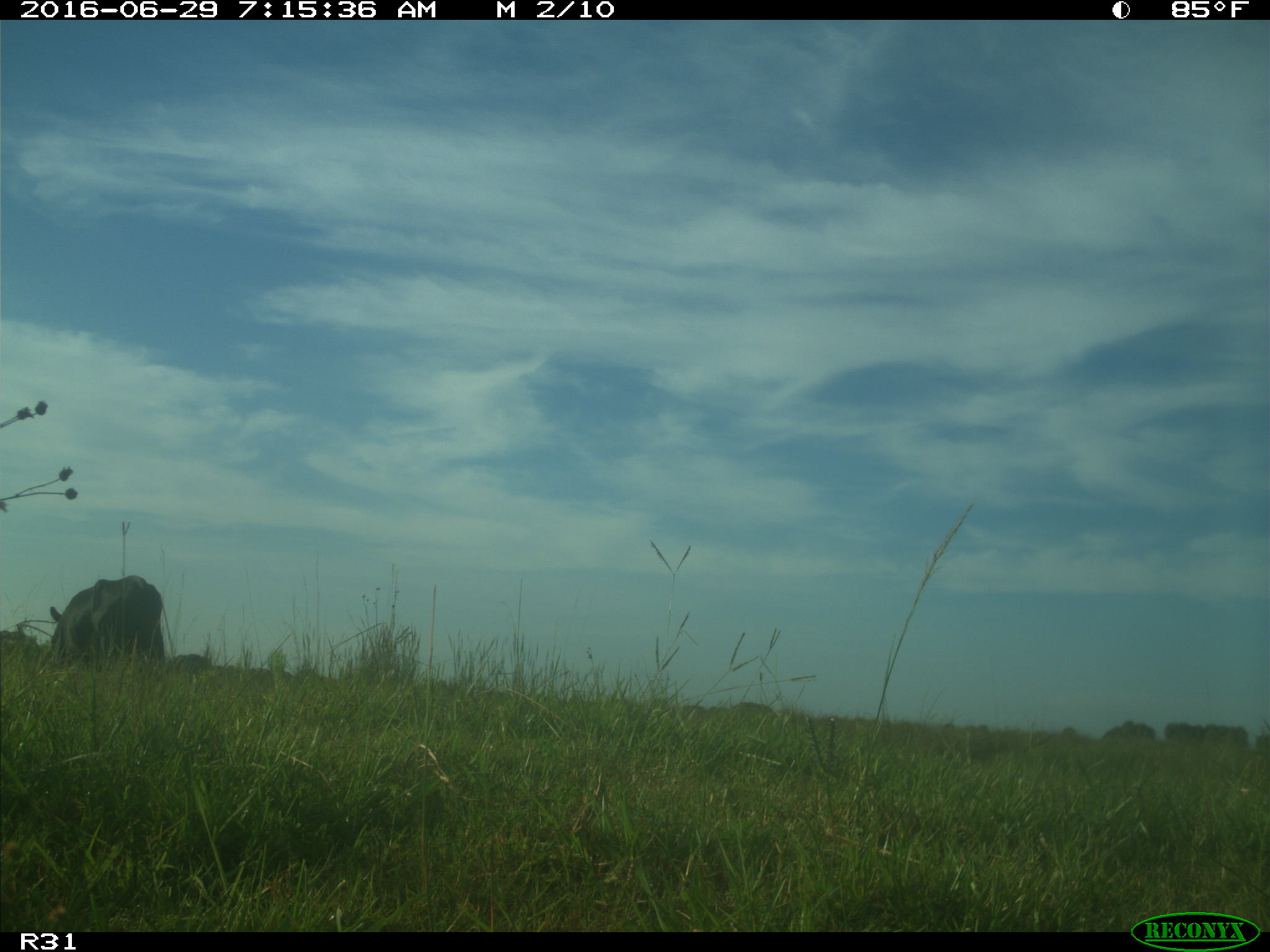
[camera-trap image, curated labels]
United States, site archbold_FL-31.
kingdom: Animalia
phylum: Chordata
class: Mammalia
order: Artiodactyla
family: Bovidae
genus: Bos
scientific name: Bos taurus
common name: domestic cow